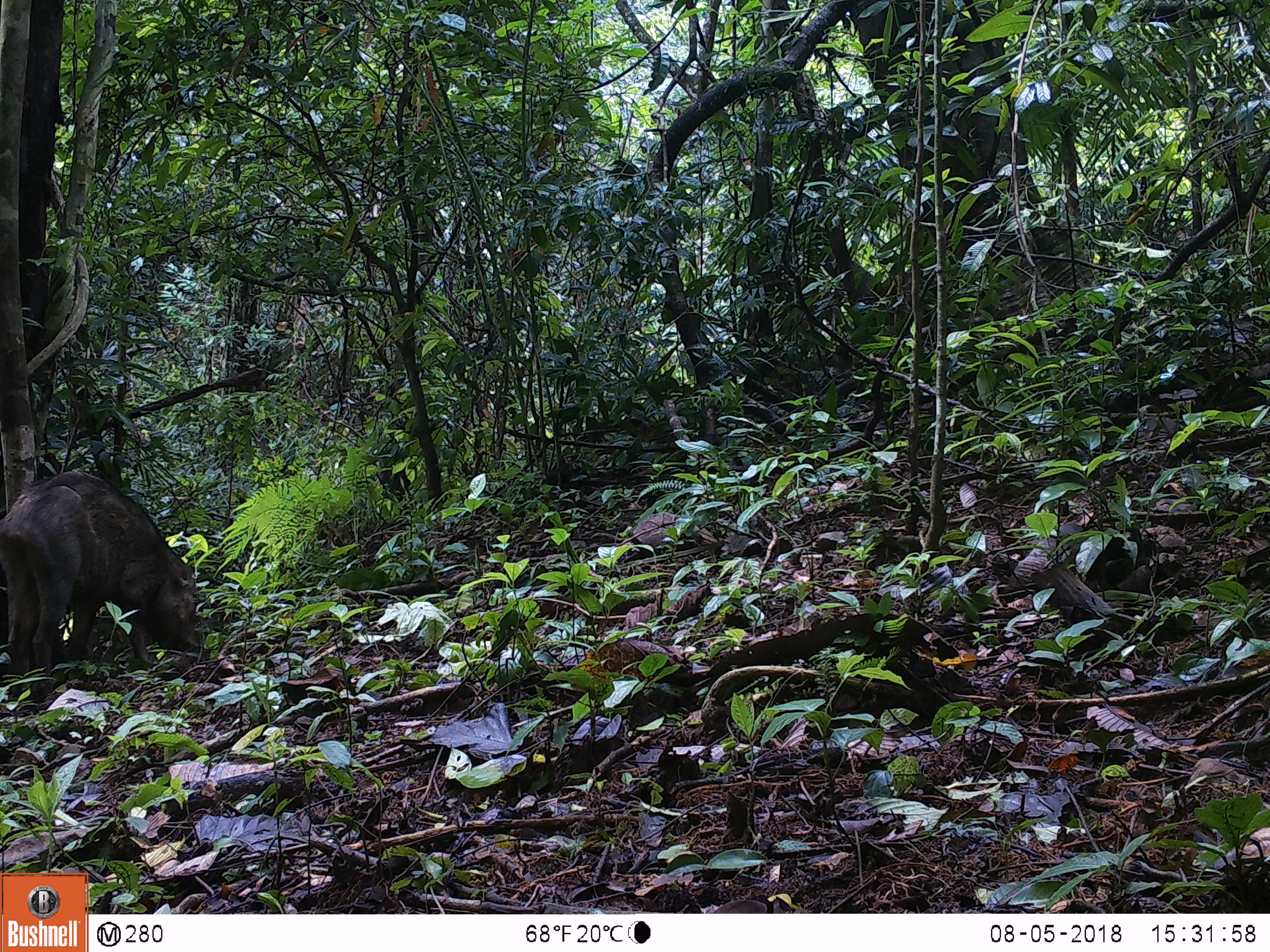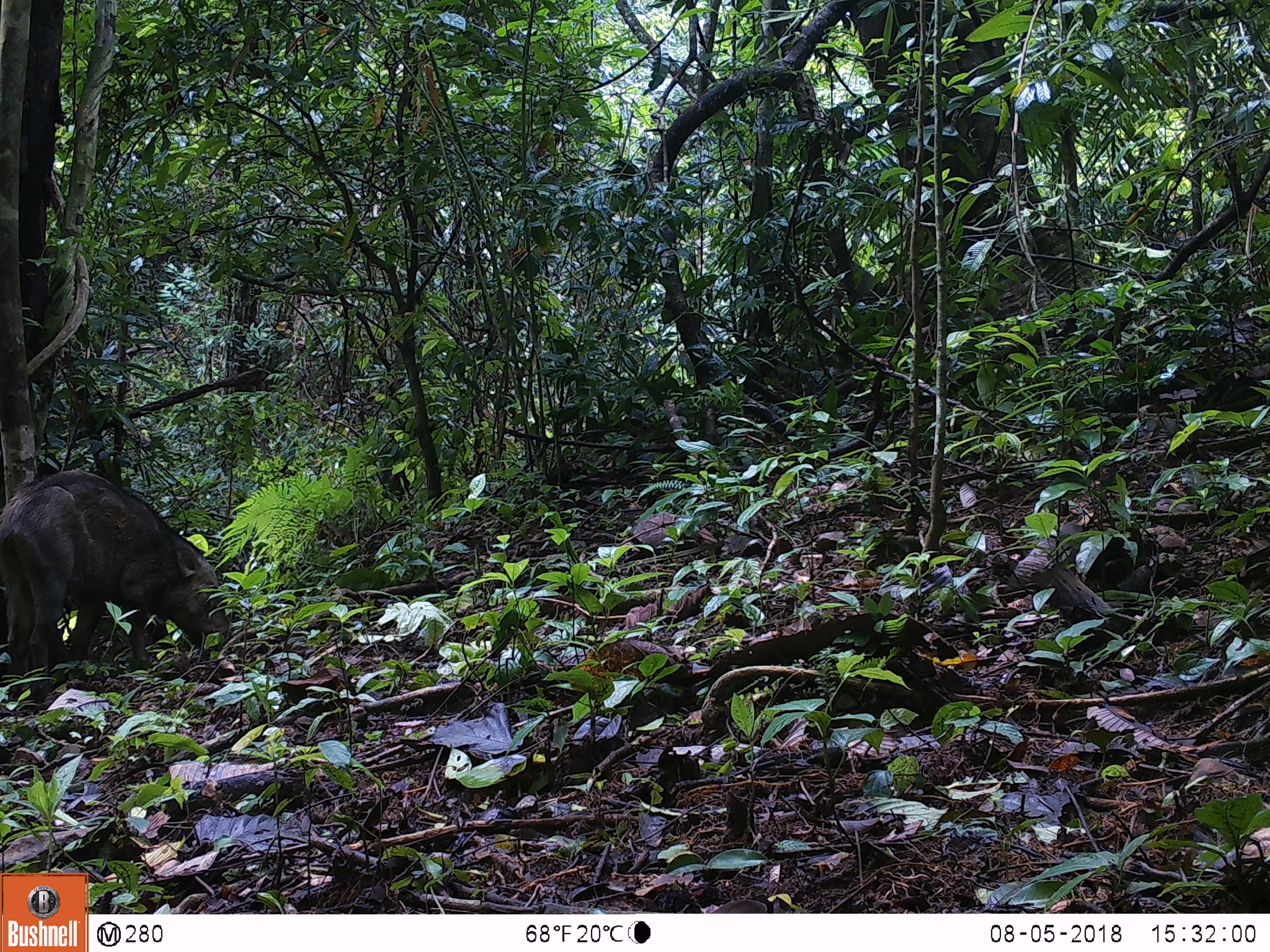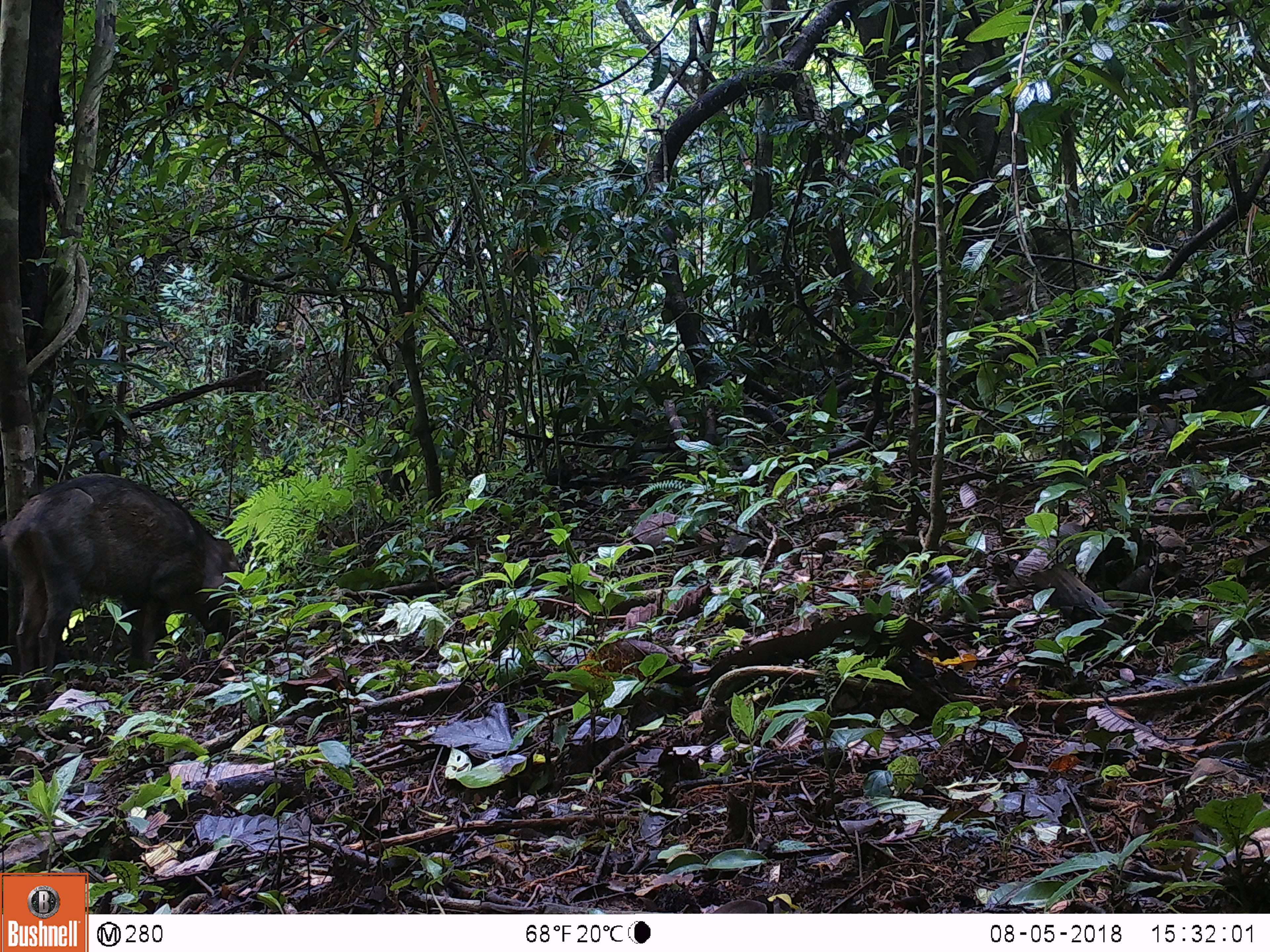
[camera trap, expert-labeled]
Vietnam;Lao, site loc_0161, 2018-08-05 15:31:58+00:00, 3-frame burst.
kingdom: Animalia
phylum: Chordata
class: Mammalia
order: Artiodactyla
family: Suidae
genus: Sus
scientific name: Sus scrofa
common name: eurasian wild pig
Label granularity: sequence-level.